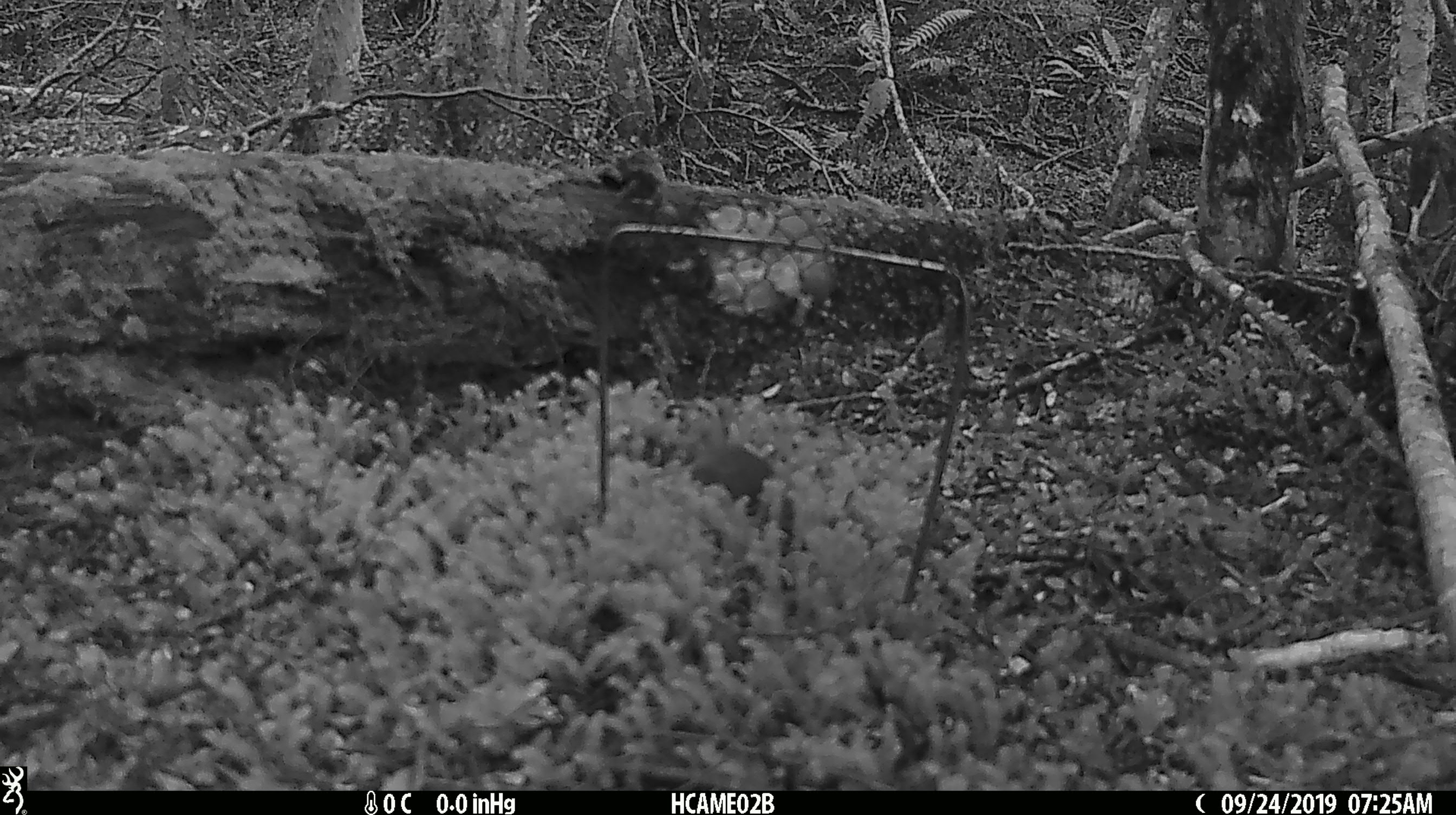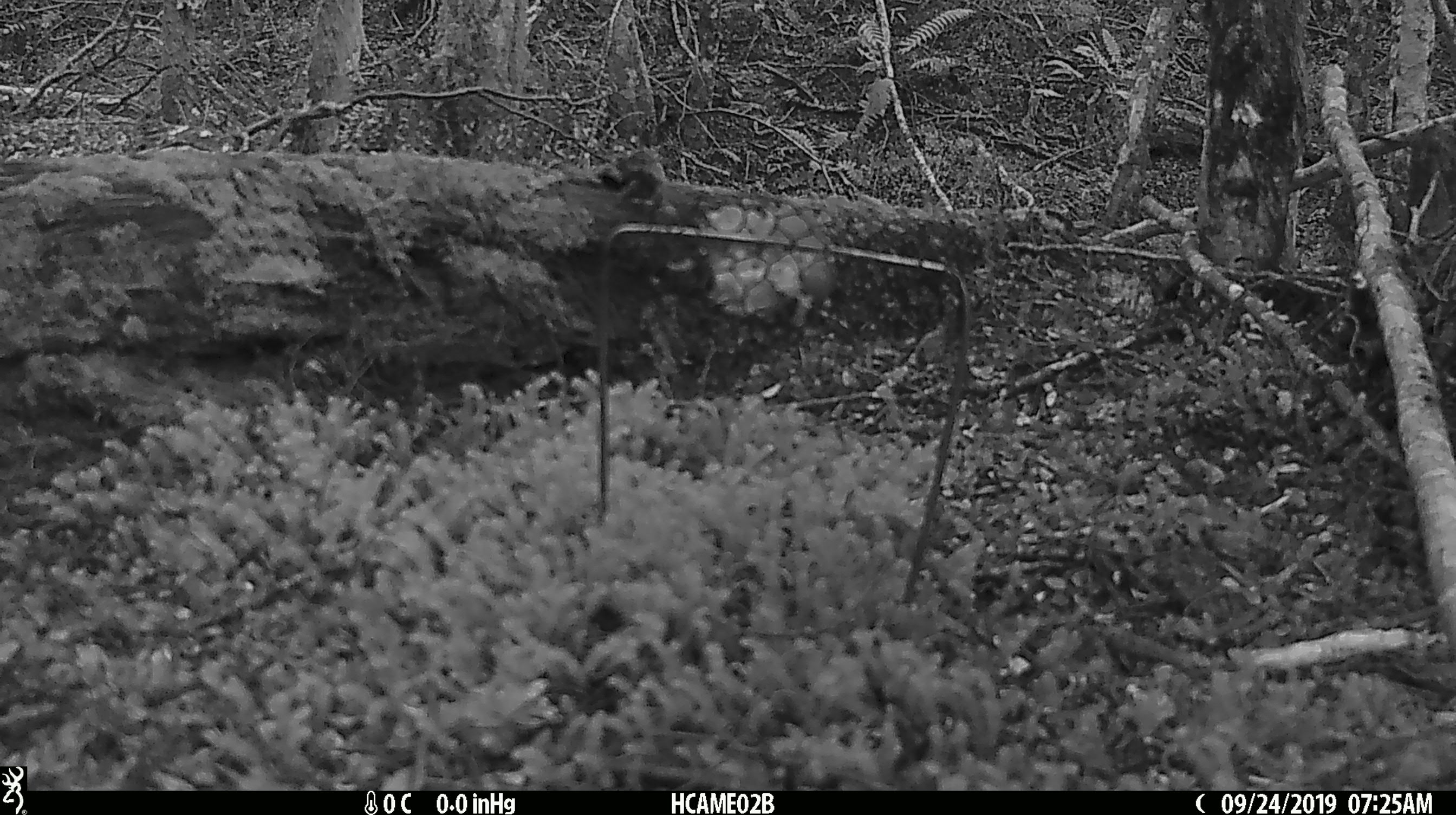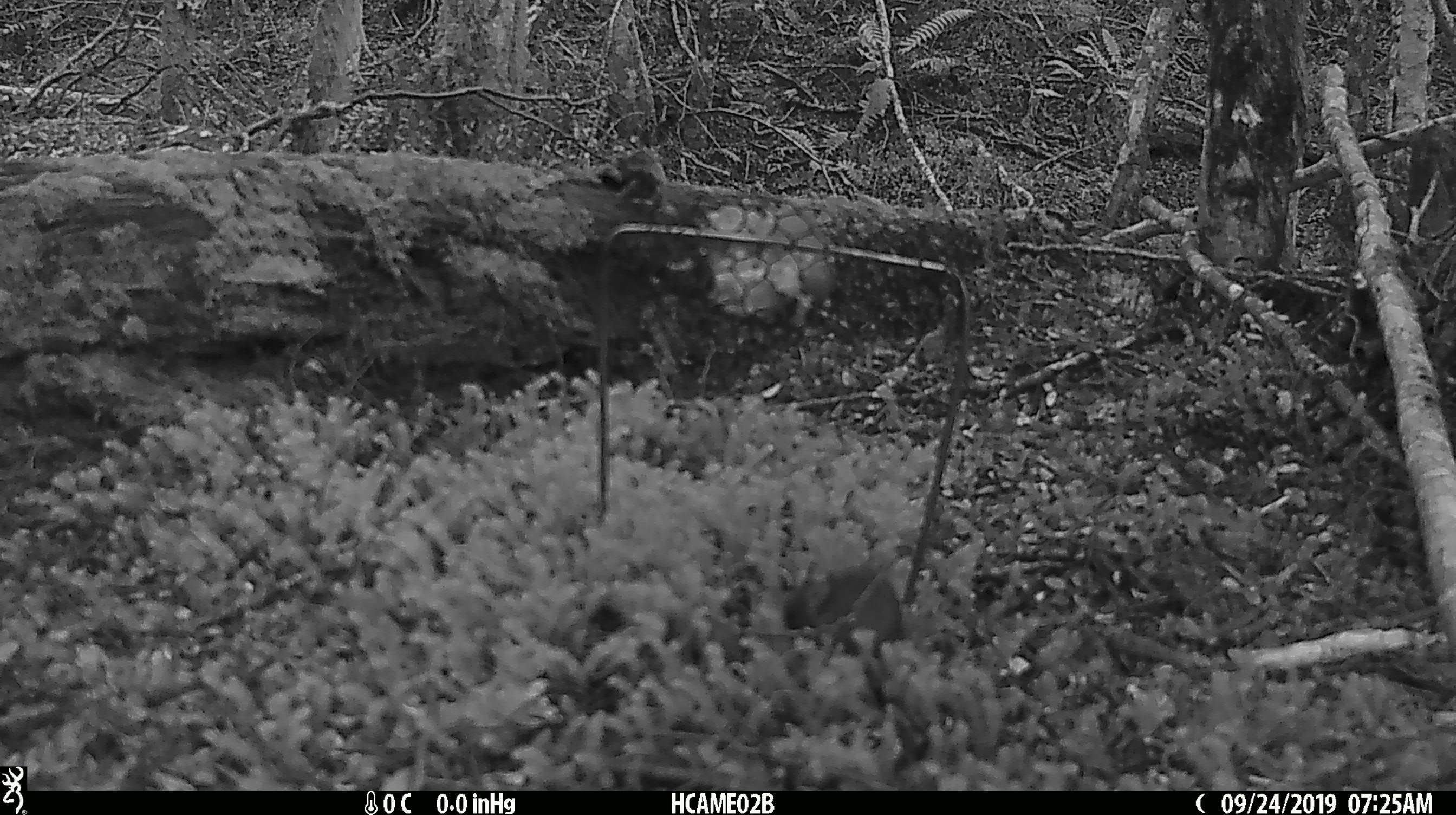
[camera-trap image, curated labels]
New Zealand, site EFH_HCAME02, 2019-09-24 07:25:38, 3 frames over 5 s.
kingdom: Animalia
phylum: Chordata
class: Mammalia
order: Rodentia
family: Muridae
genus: Mus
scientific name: Mus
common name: mouse